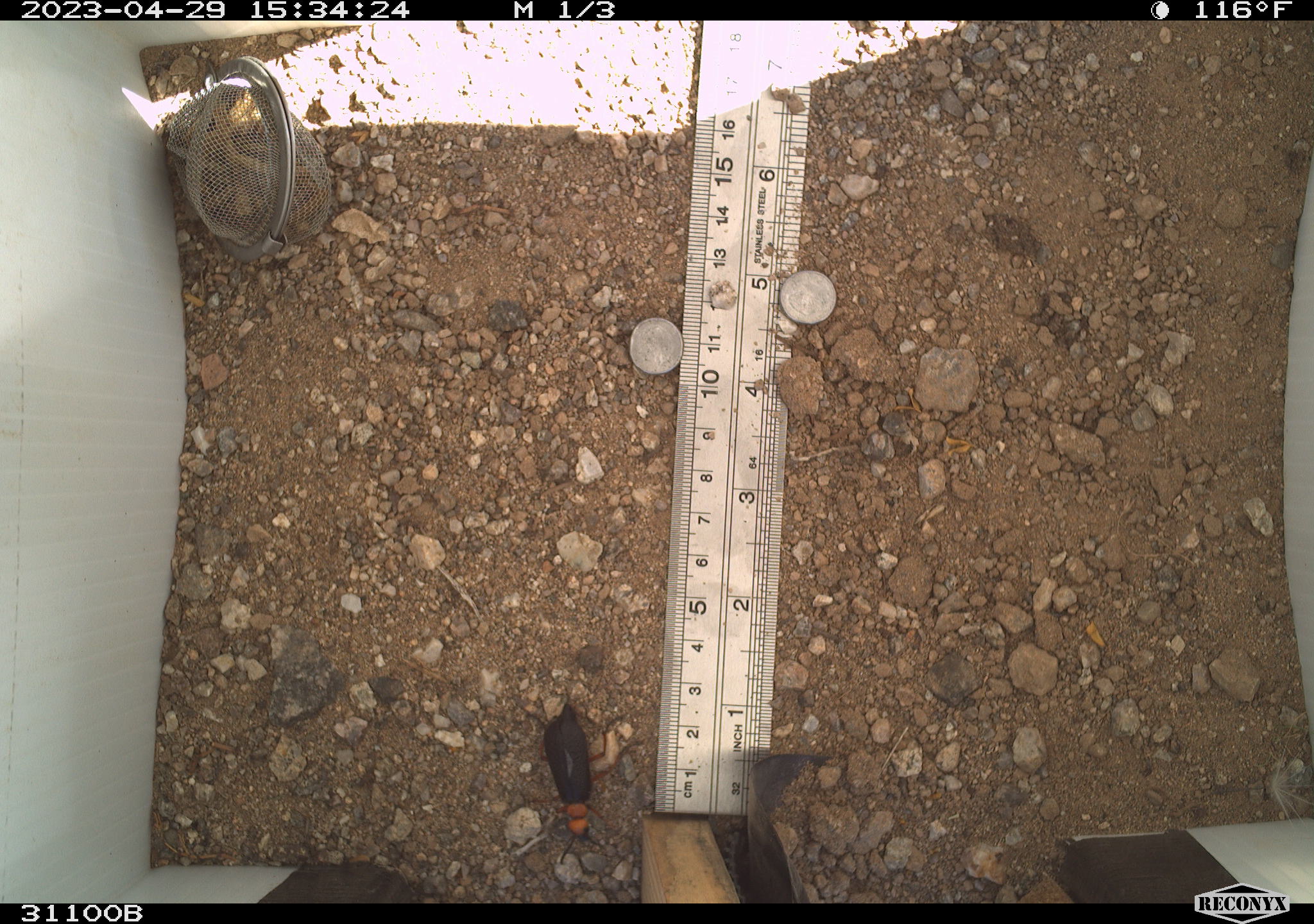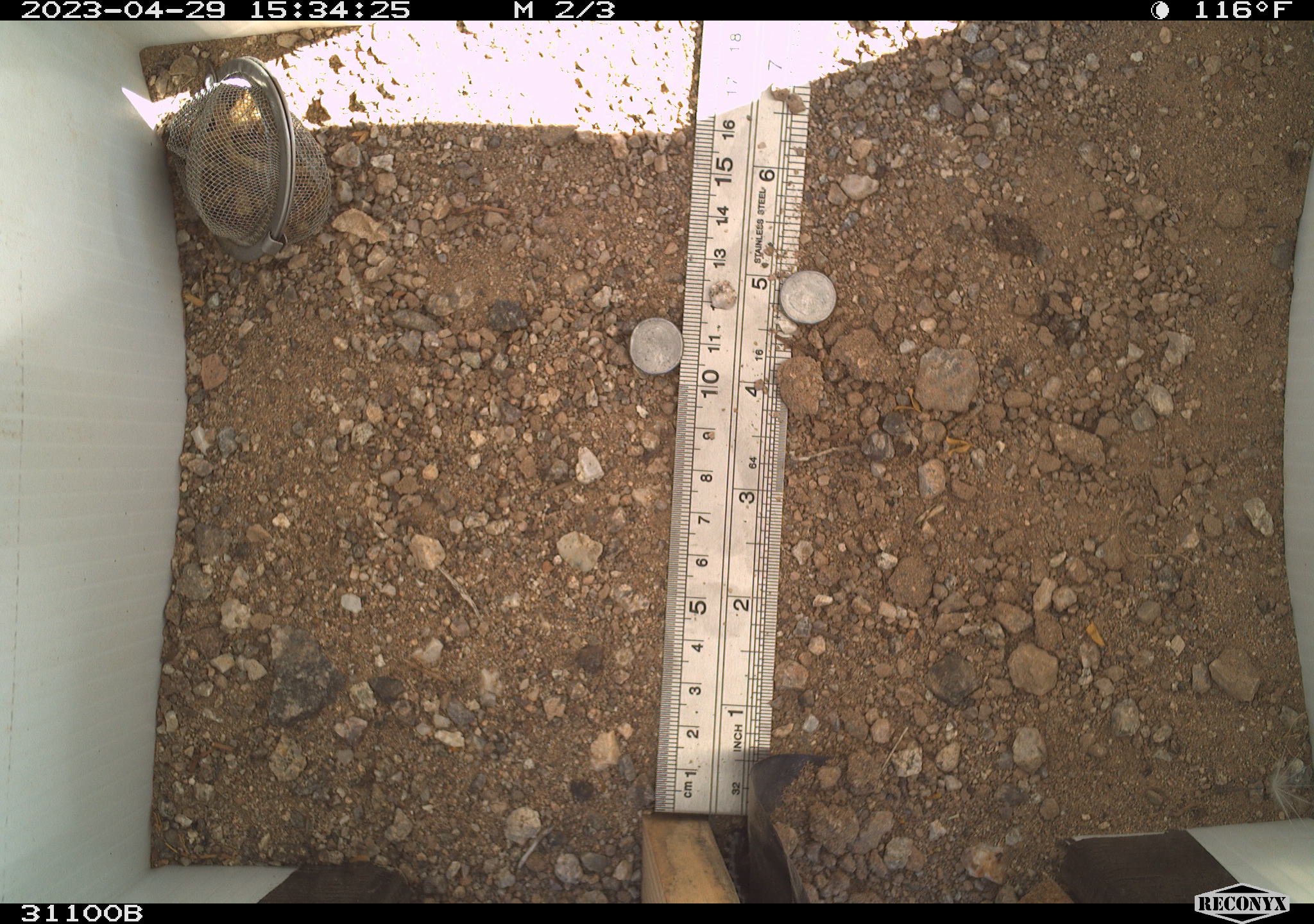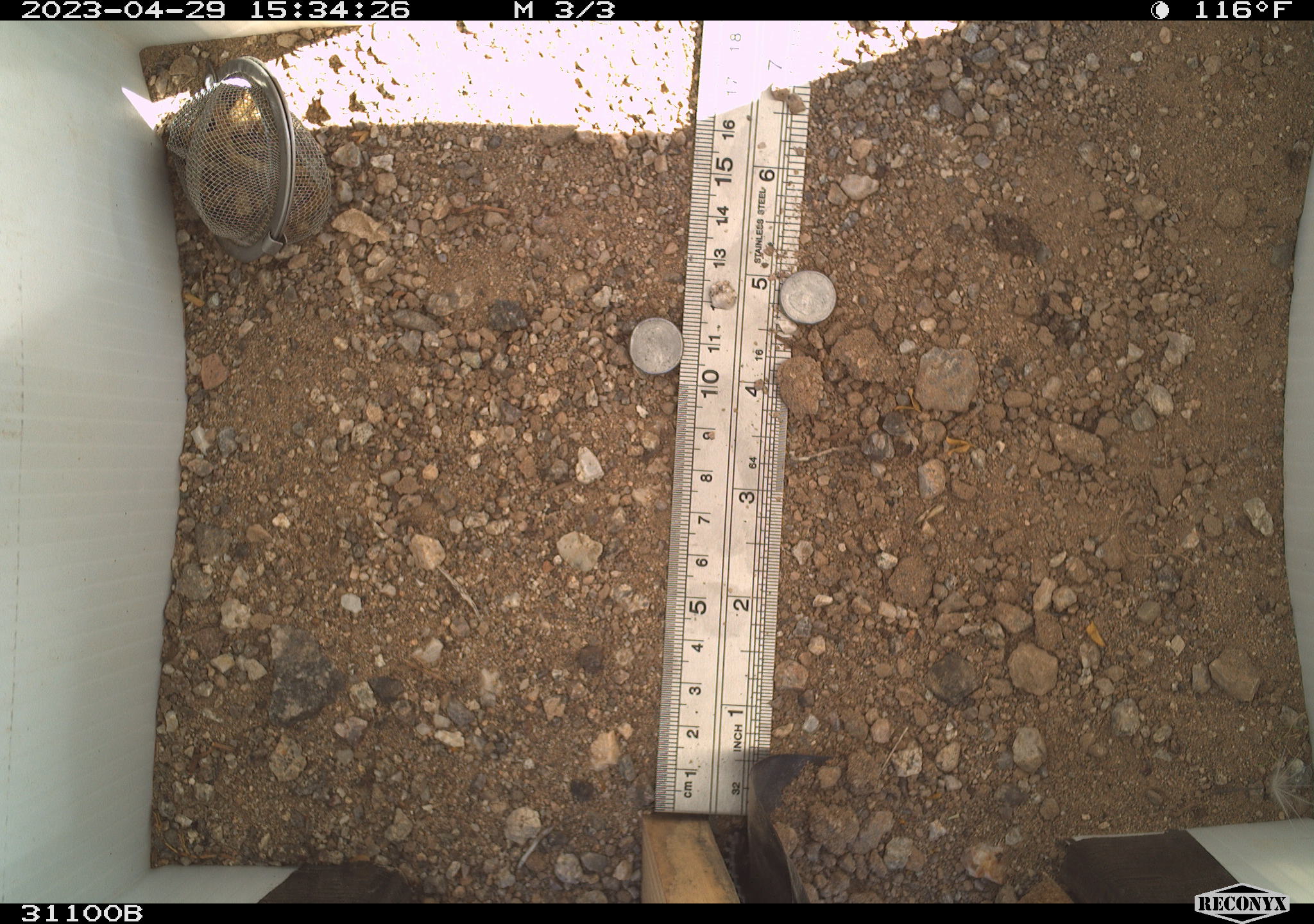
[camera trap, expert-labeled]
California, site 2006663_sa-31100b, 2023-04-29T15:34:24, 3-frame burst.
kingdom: Animalia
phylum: Arthropoda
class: Insecta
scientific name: Insecta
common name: insect